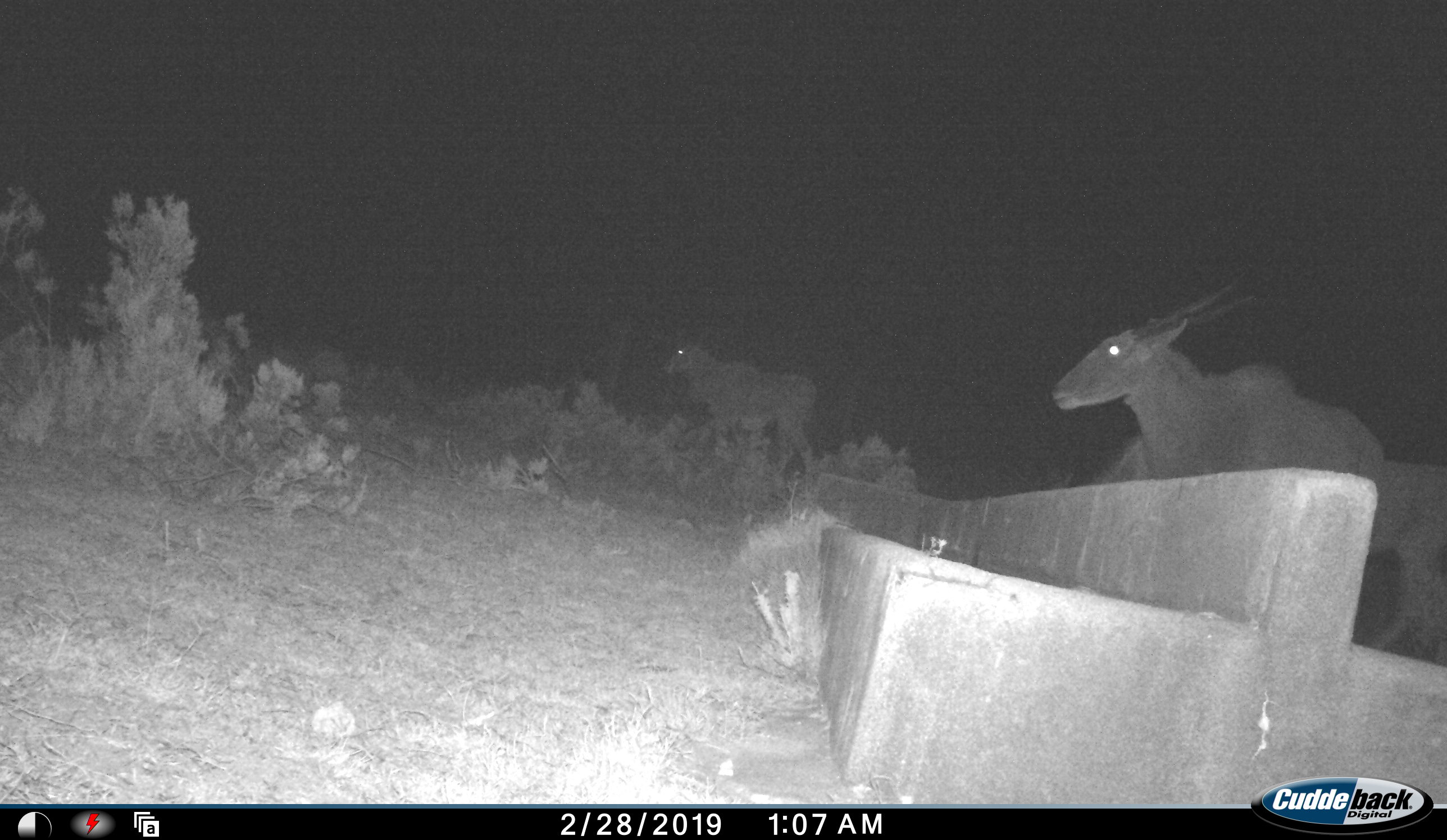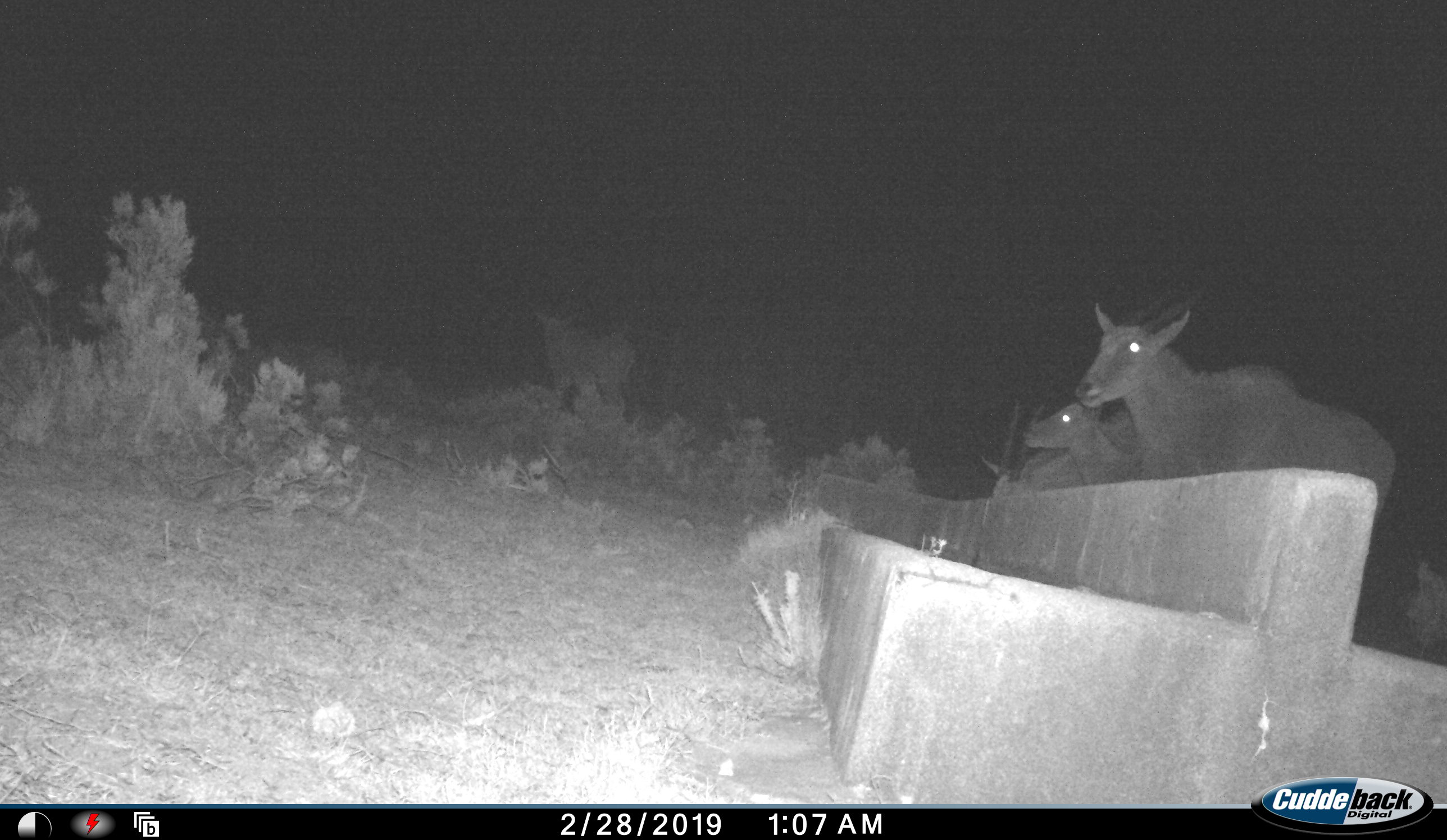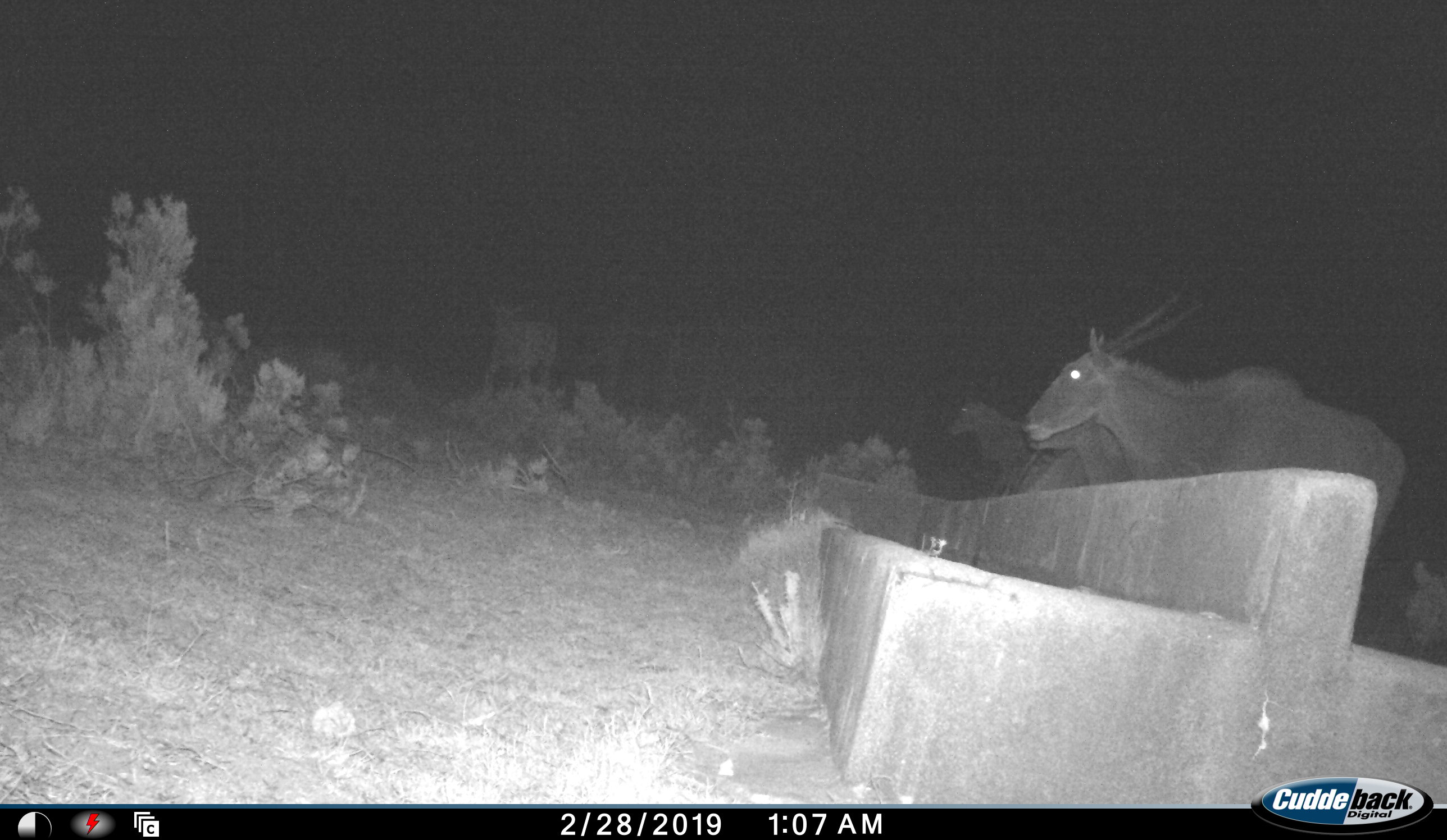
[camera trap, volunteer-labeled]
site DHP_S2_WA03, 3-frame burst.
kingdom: Animalia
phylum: Chordata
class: Mammalia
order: Artiodactyla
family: Bovidae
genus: Tragelaphus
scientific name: Tragelaphus oryx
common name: eland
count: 4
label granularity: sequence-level